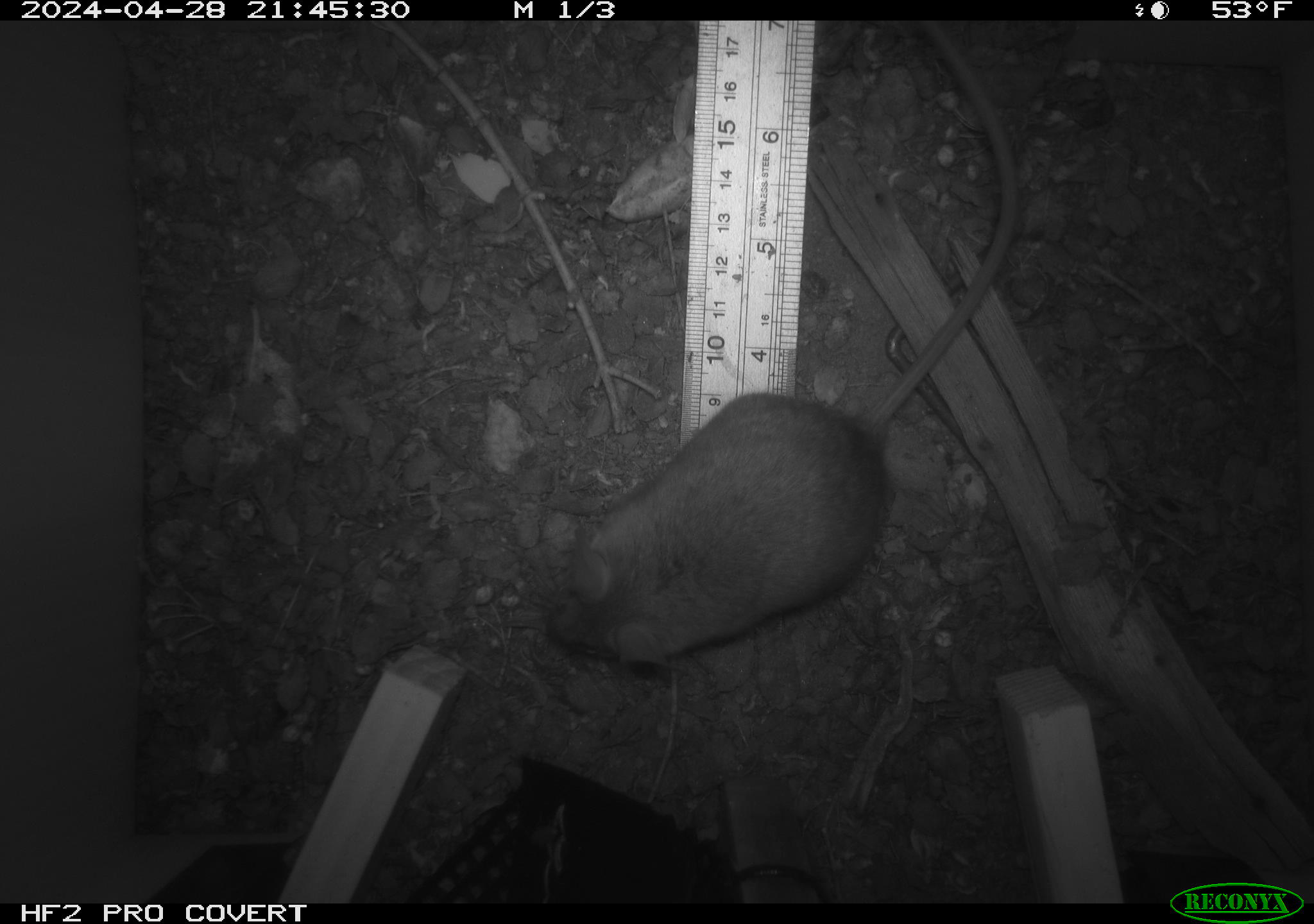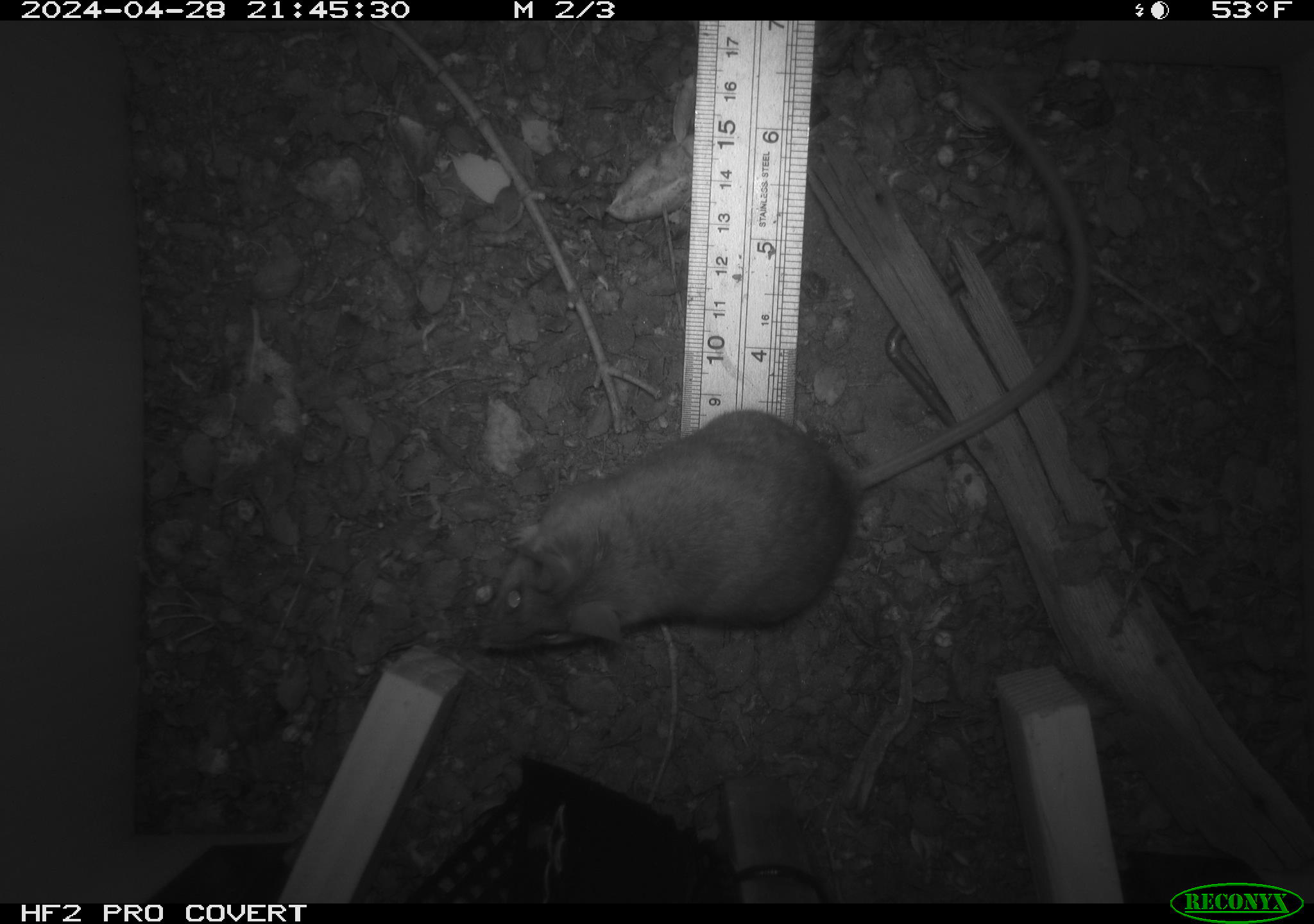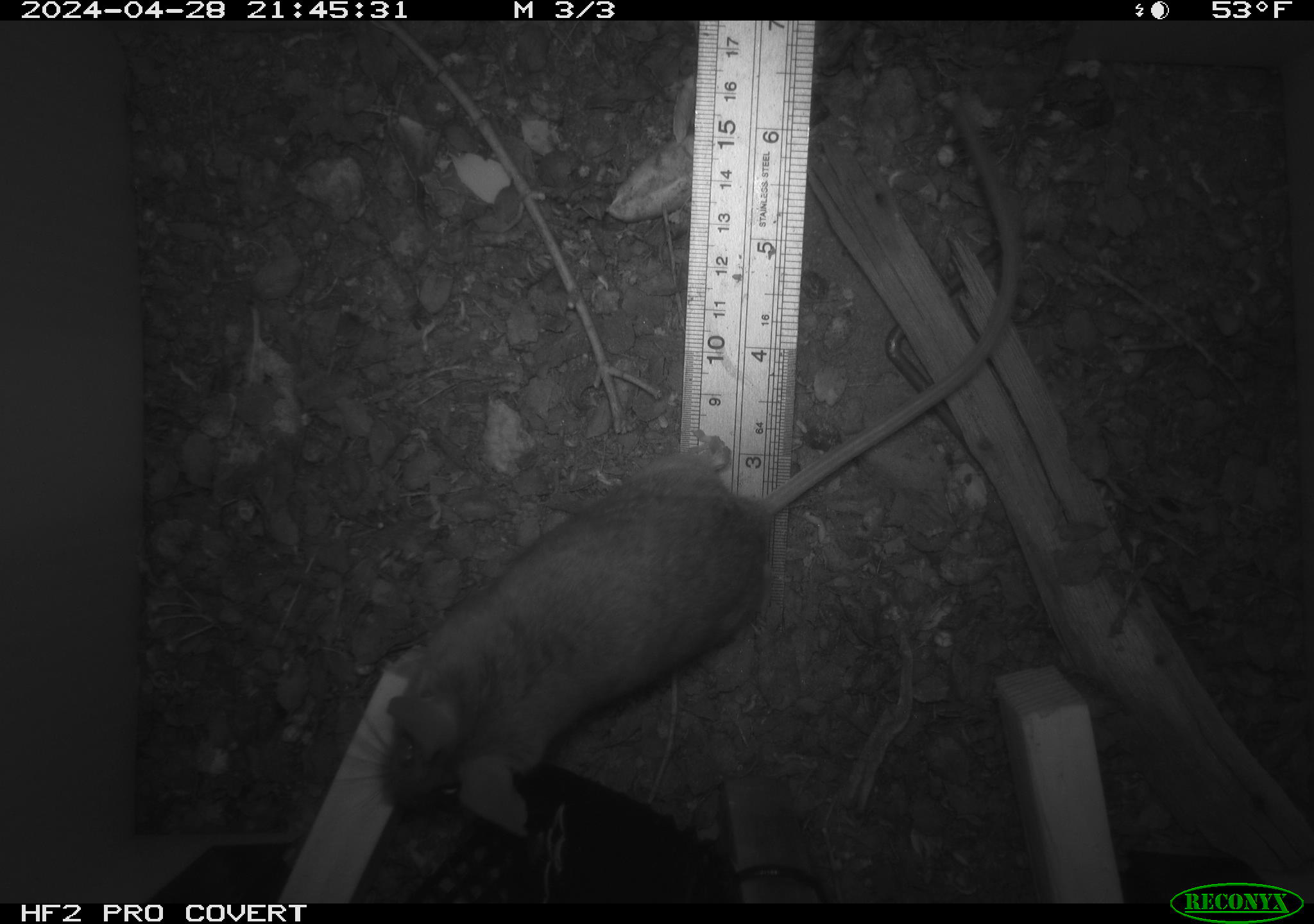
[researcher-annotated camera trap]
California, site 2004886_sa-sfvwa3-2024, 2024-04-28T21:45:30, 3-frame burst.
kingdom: Animalia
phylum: Chordata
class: Mammalia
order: Rodentia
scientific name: Rodentia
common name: mouse species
Mouse species (Rodentia).